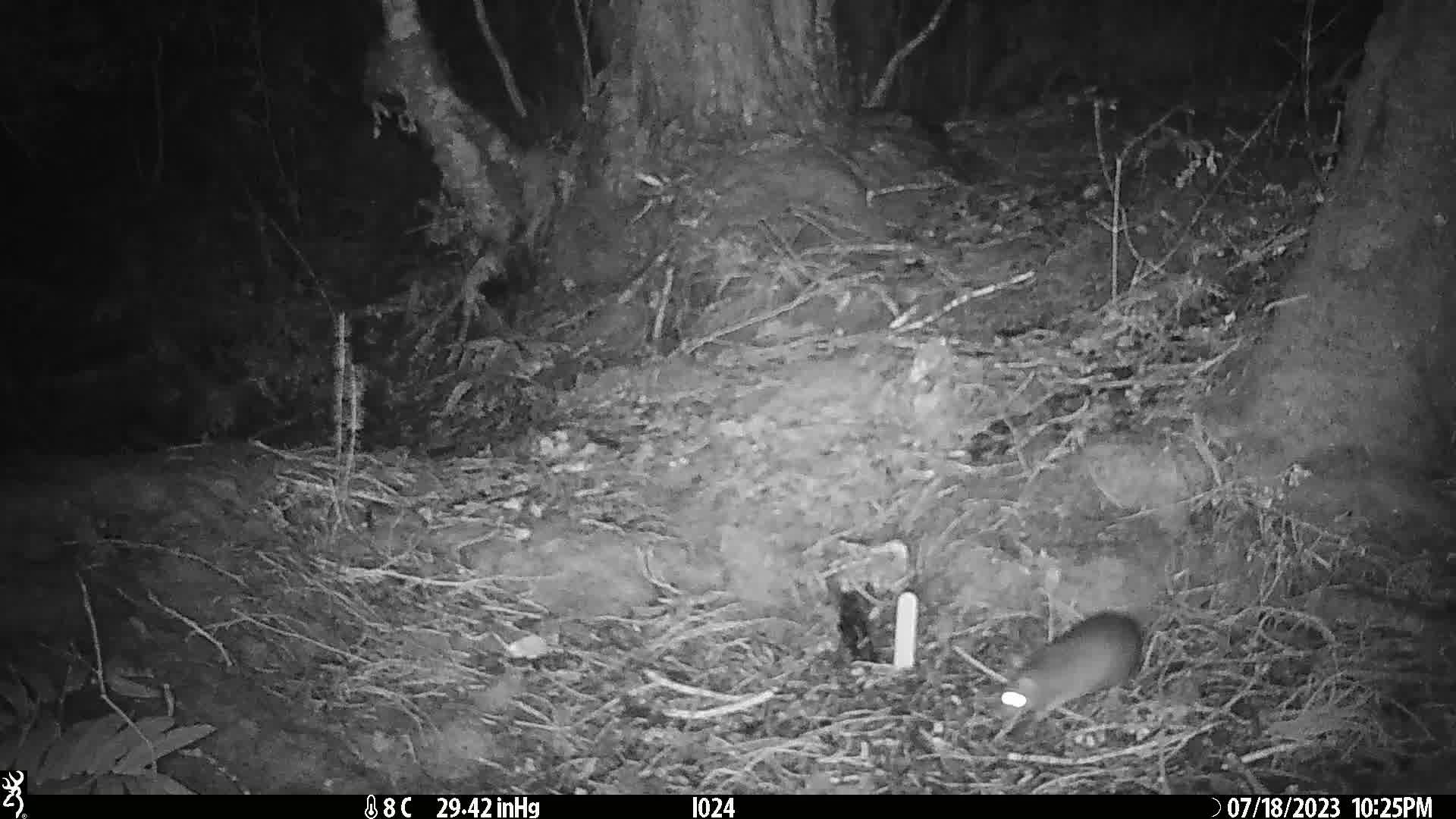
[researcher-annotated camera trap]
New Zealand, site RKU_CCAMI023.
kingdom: Animalia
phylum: Chordata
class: Mammalia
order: Rodentia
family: Muridae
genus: Rattus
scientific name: Rattus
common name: rat